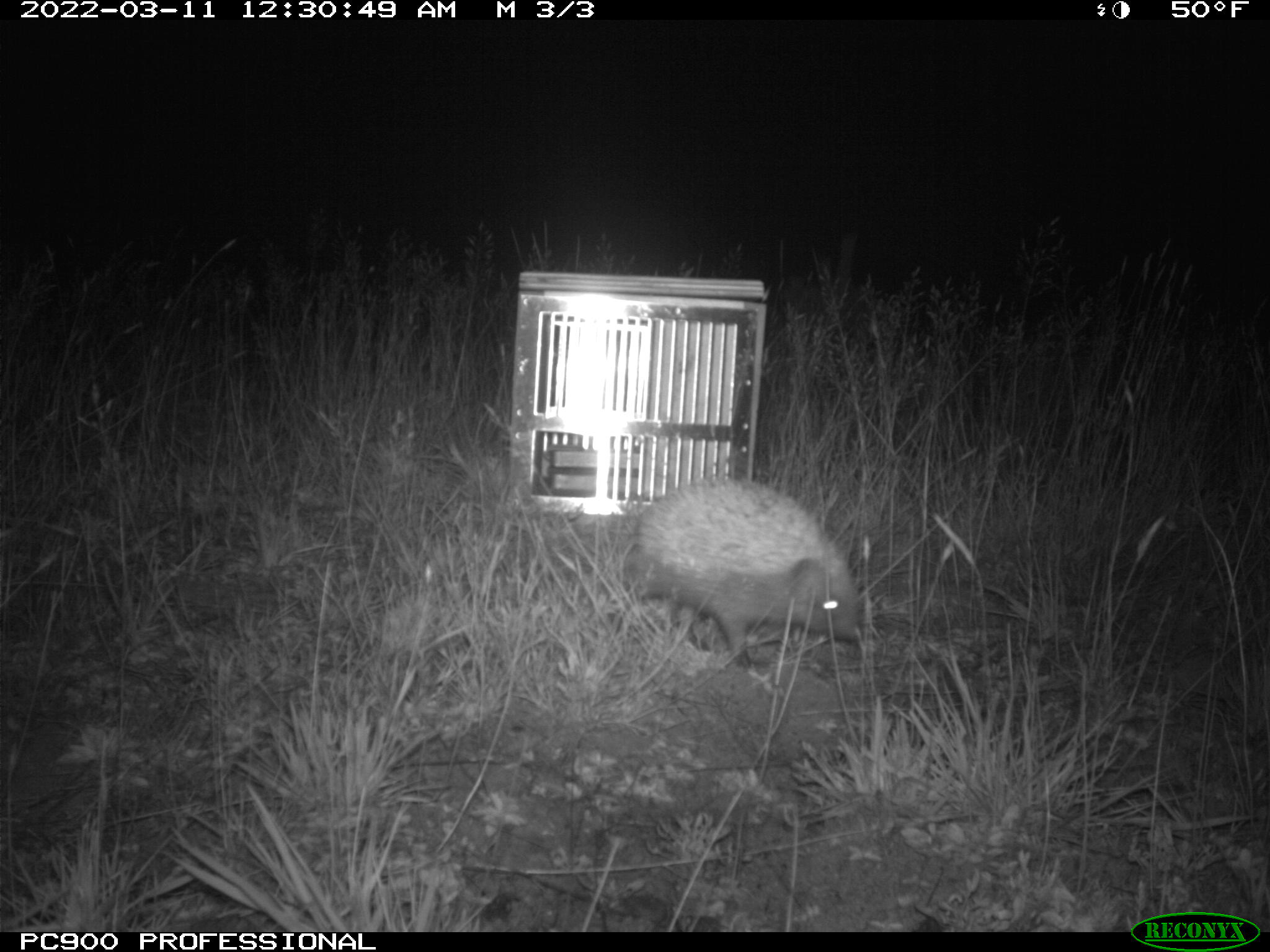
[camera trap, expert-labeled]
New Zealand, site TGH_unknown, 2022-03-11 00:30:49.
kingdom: Animalia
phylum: Chordata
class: Mammalia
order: Eulipotyphla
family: Erinaceidae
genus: Erinaceus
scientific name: Erinaceus europaeus europaeus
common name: european hedgehog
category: hedgehog